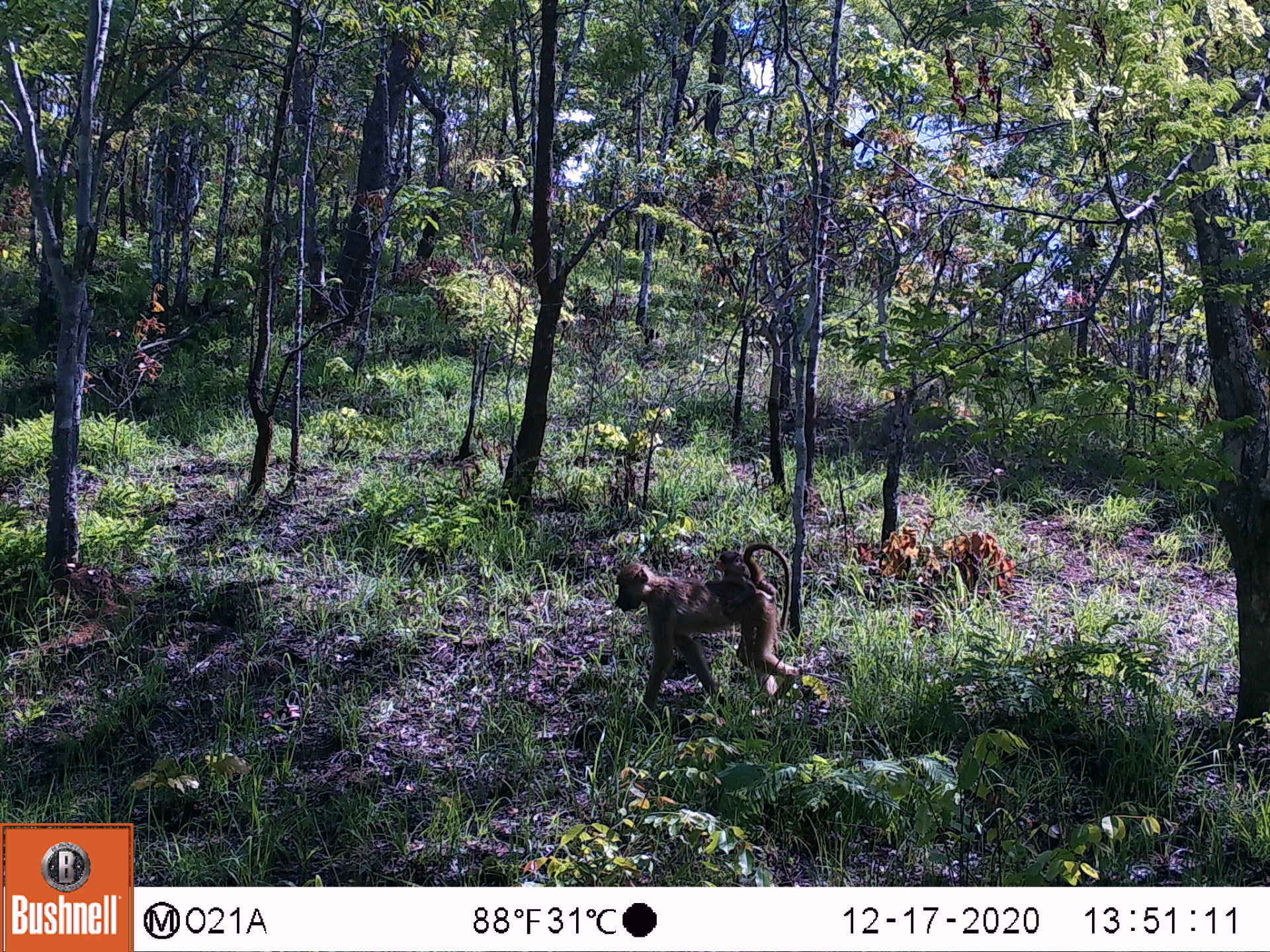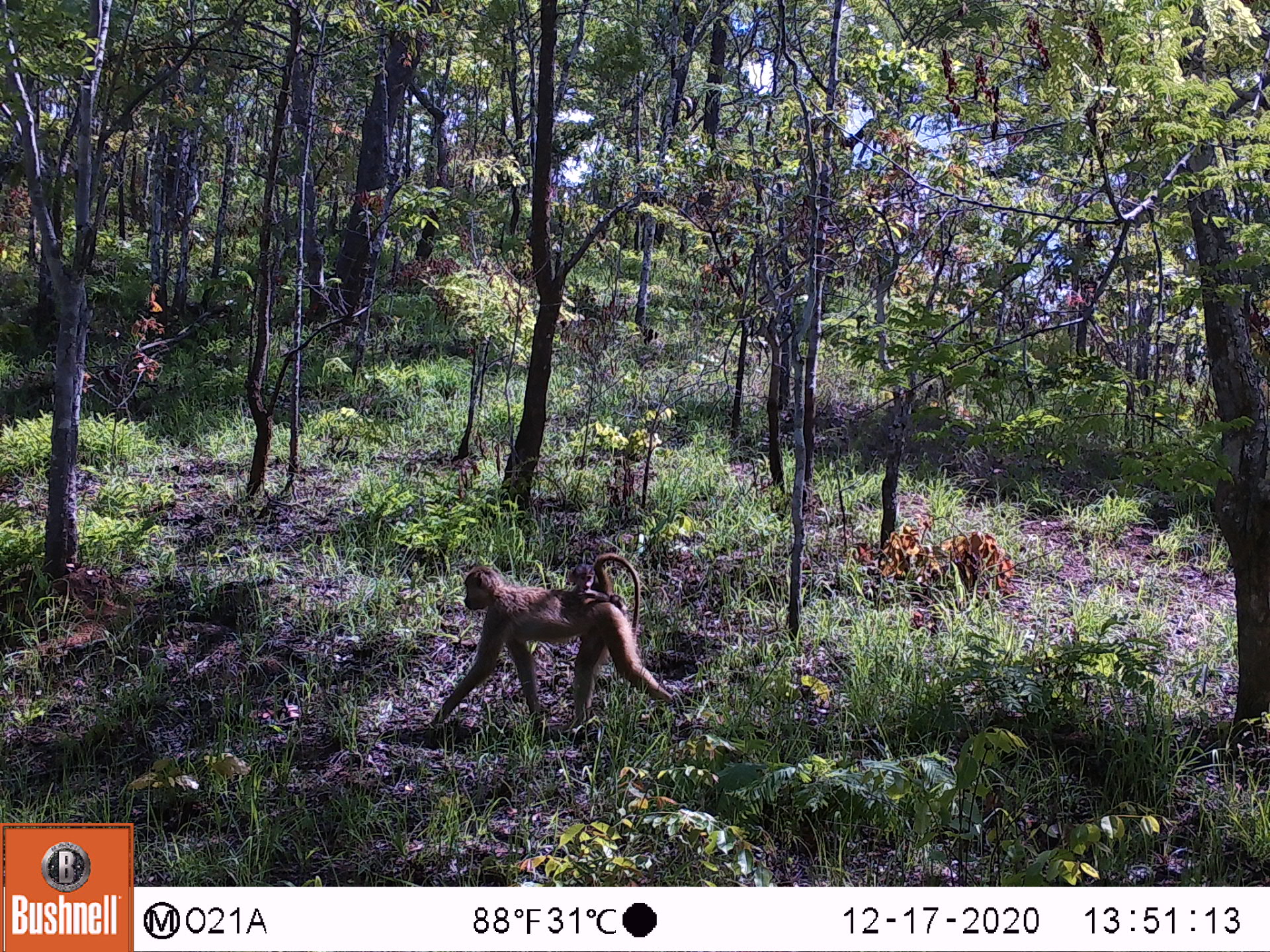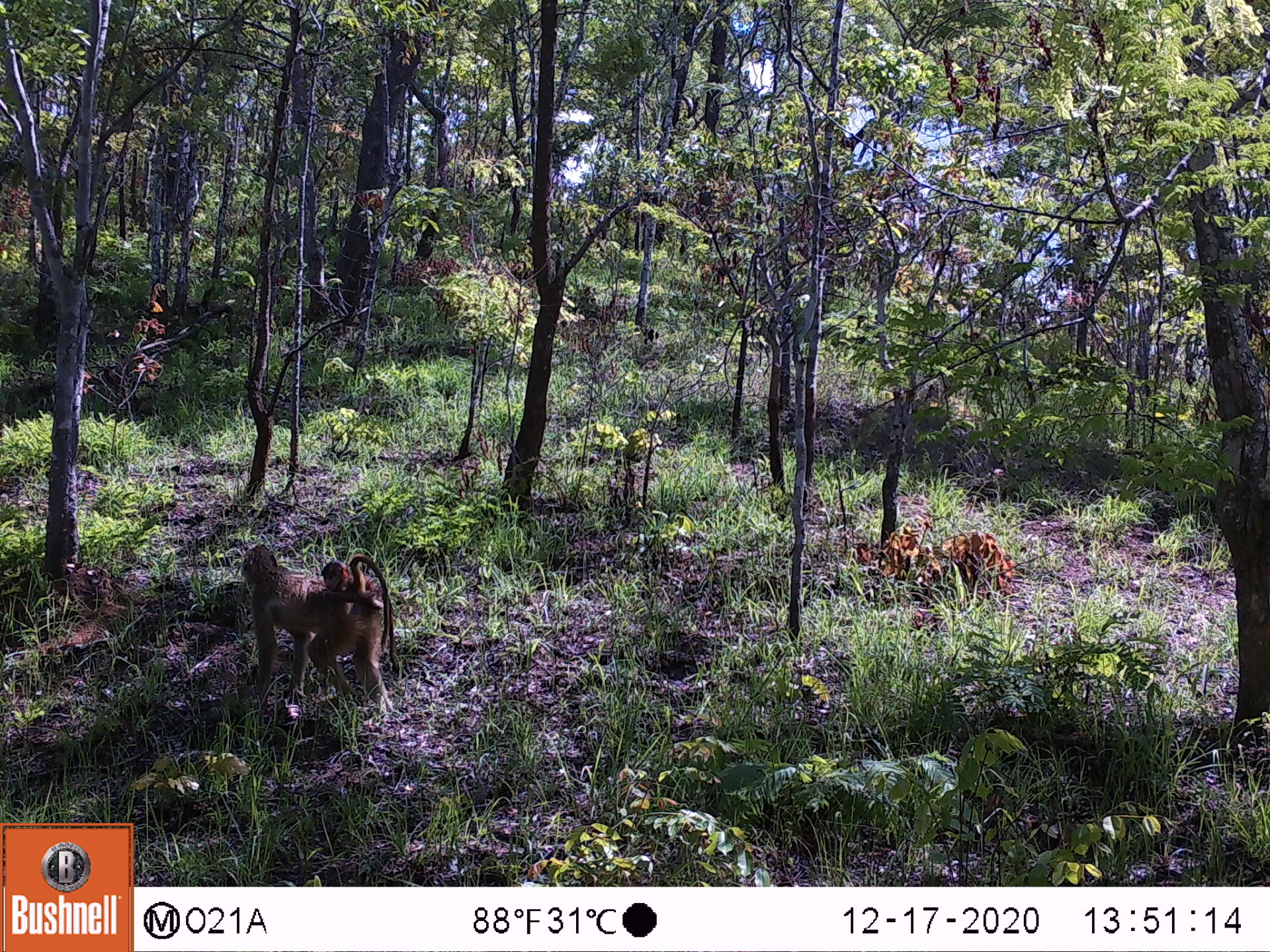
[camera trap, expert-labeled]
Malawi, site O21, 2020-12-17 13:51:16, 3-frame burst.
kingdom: Animalia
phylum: Chordata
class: Mammalia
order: Primates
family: Cercopithecidae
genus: Papio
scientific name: Papio cynocephalus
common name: yellow baboon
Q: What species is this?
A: Yellow baboon (Papio cynocephalus).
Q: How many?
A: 2.